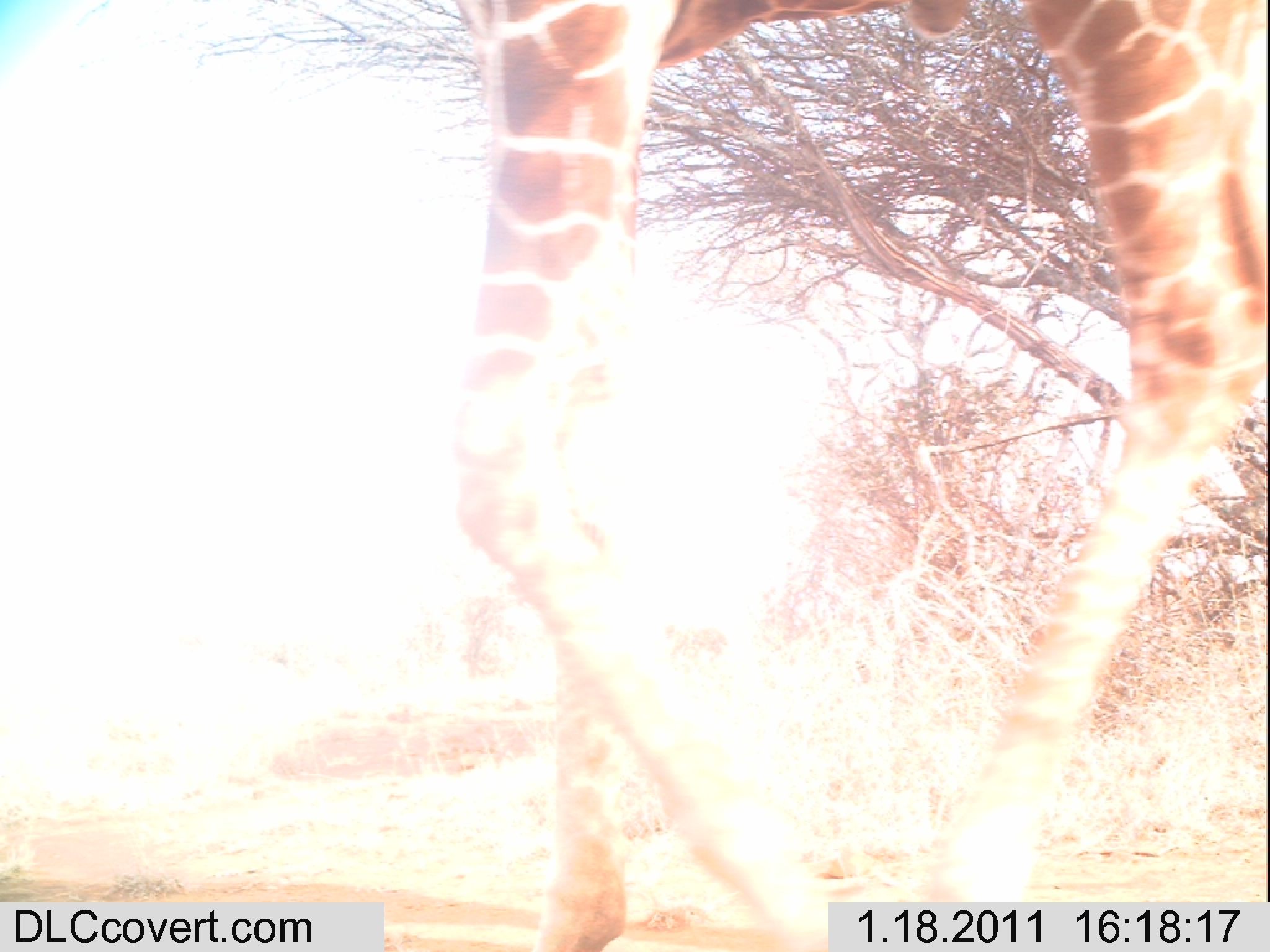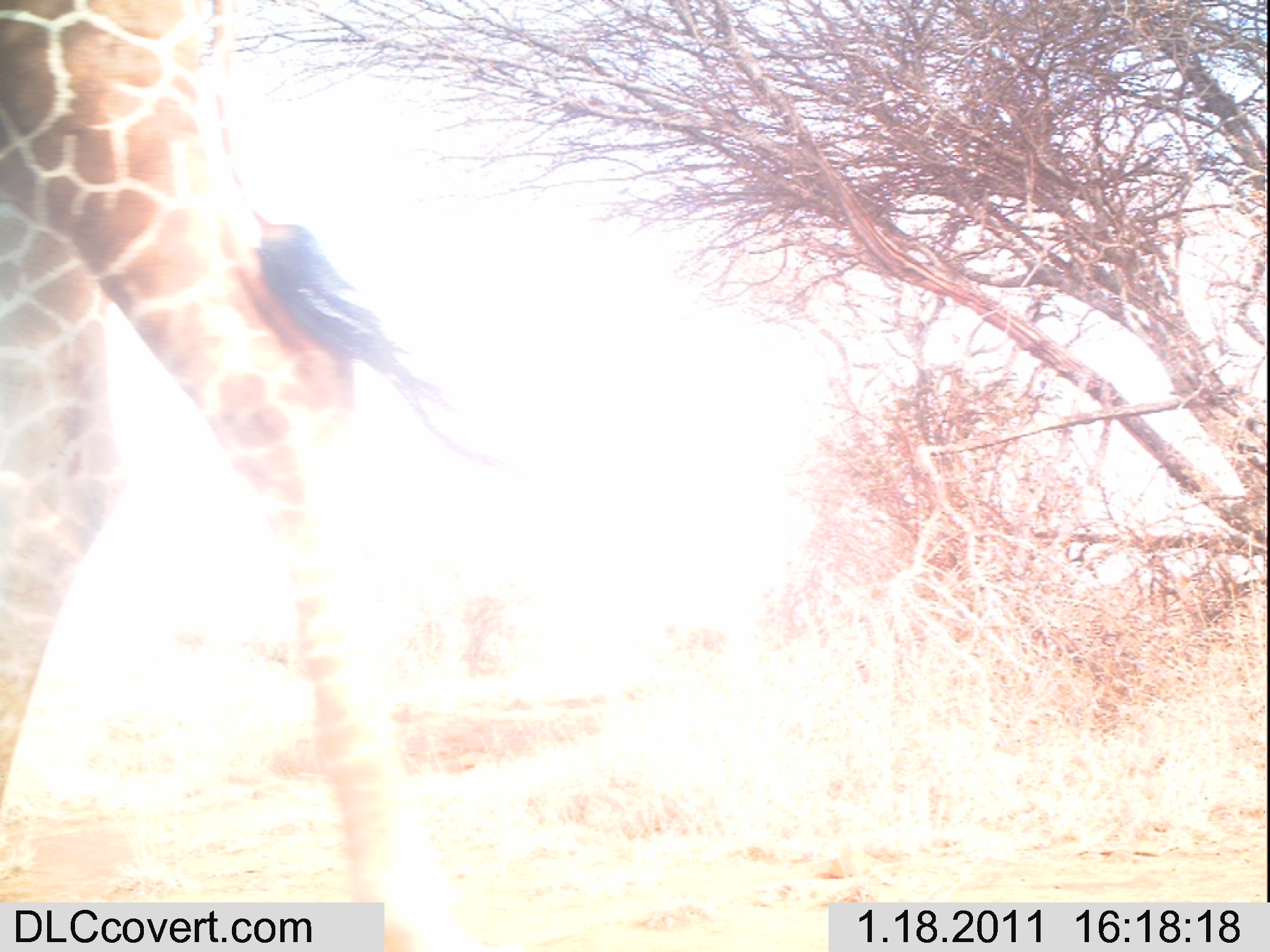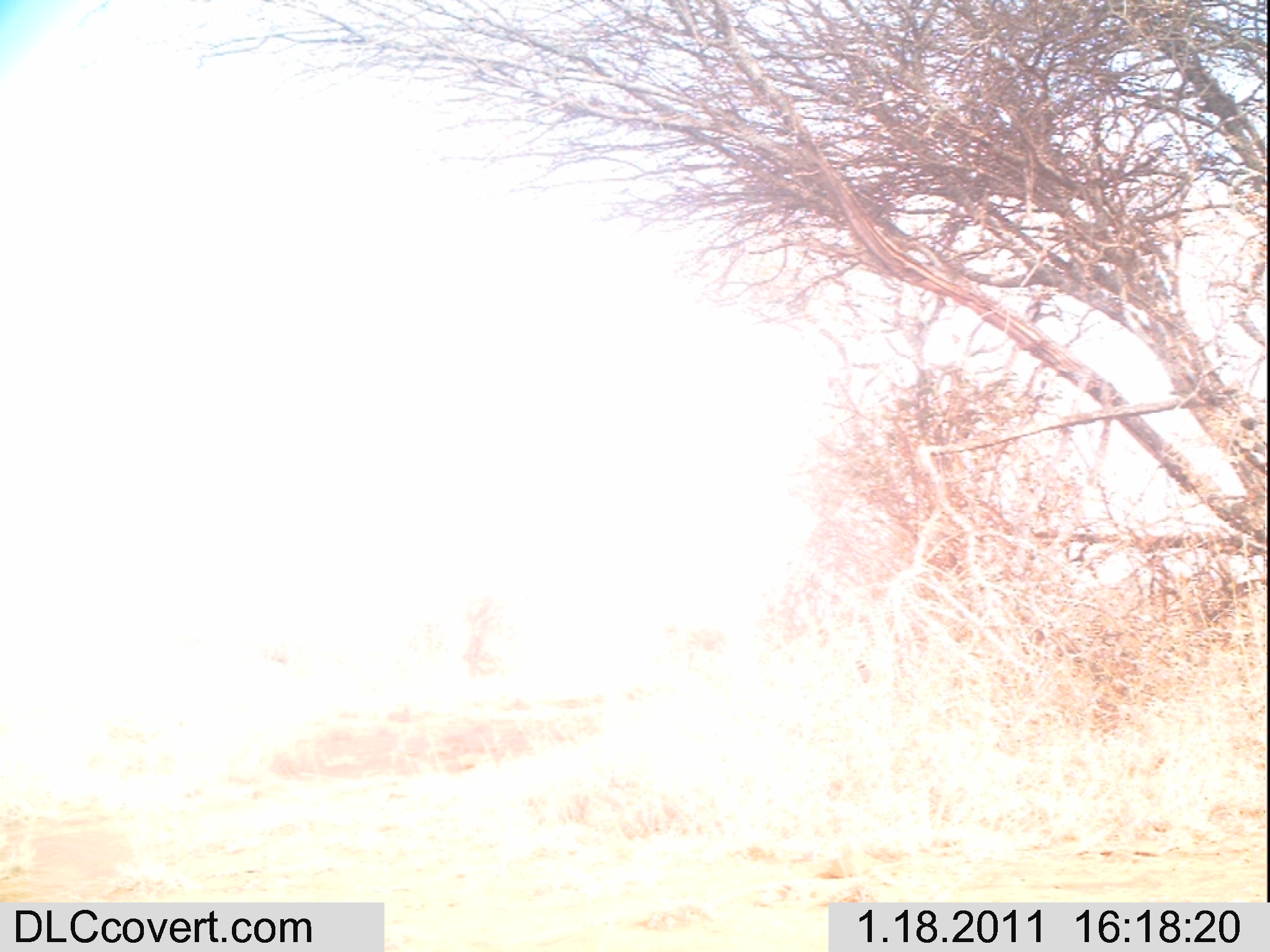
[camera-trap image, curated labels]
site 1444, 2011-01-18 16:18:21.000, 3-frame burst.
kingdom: Animalia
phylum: Chordata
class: Mammalia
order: Artiodactyla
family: Bovidae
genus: Madoqua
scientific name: Madoqua guentheri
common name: günther's dik-dik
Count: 1.